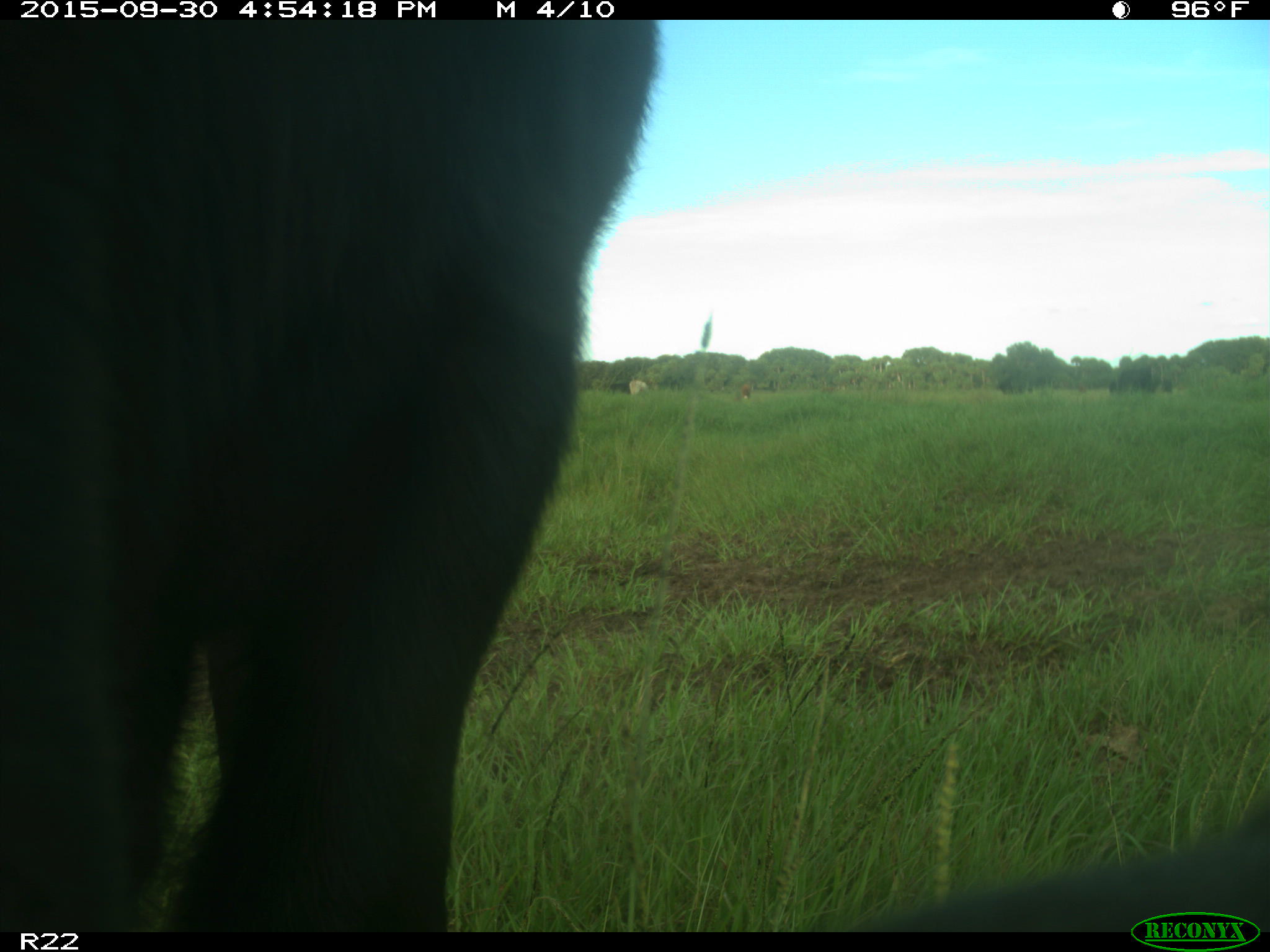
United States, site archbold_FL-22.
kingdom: Animalia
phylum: Chordata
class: Mammalia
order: Artiodactyla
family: Bovidae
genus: Bos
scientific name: Bos taurus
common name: domestic cow